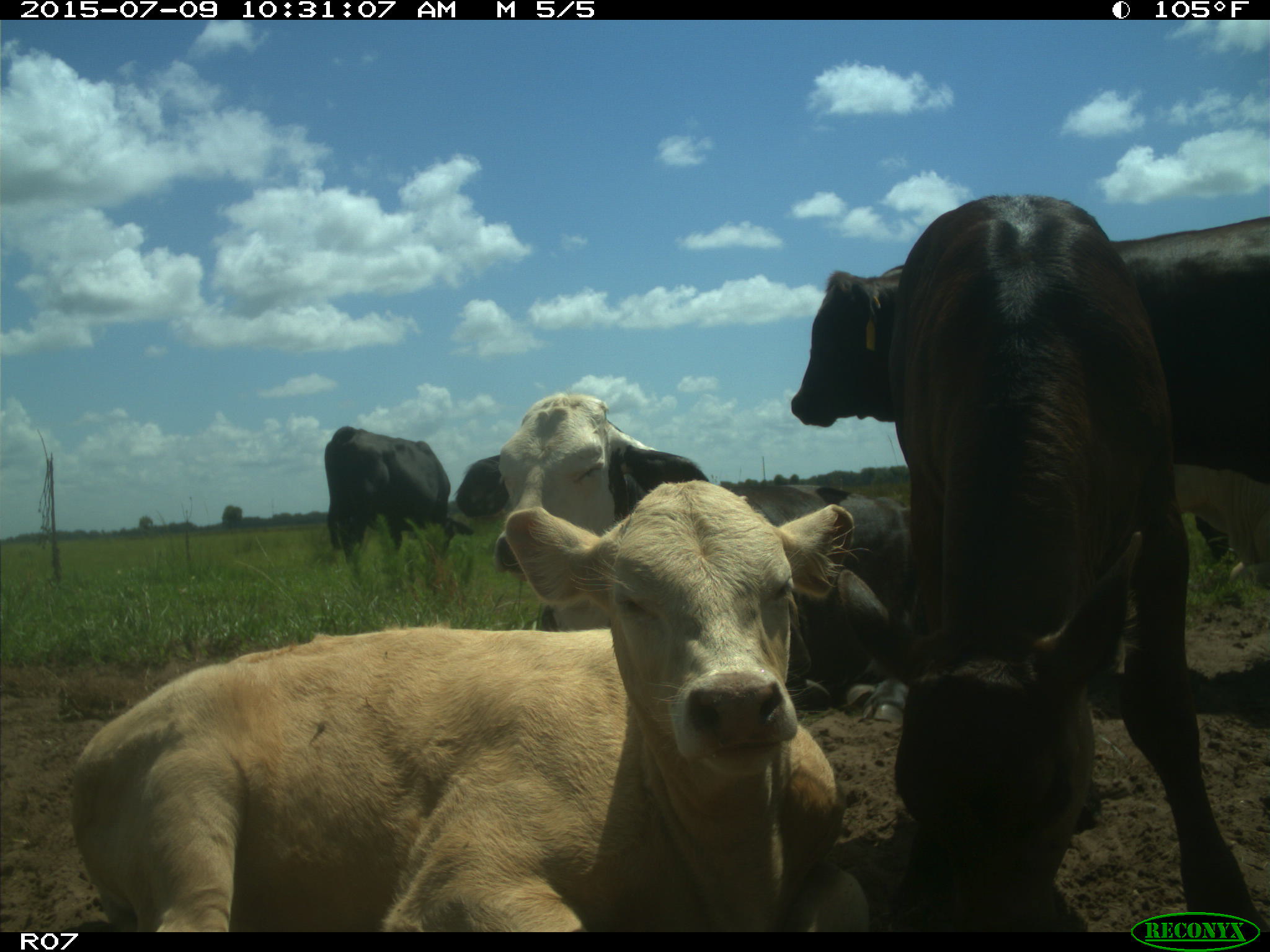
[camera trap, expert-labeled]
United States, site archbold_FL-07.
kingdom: Animalia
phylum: Chordata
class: Mammalia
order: Artiodactyla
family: Bovidae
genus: Bos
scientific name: Bos taurus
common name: domestic cow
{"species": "Bos taurus (domestic cow)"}